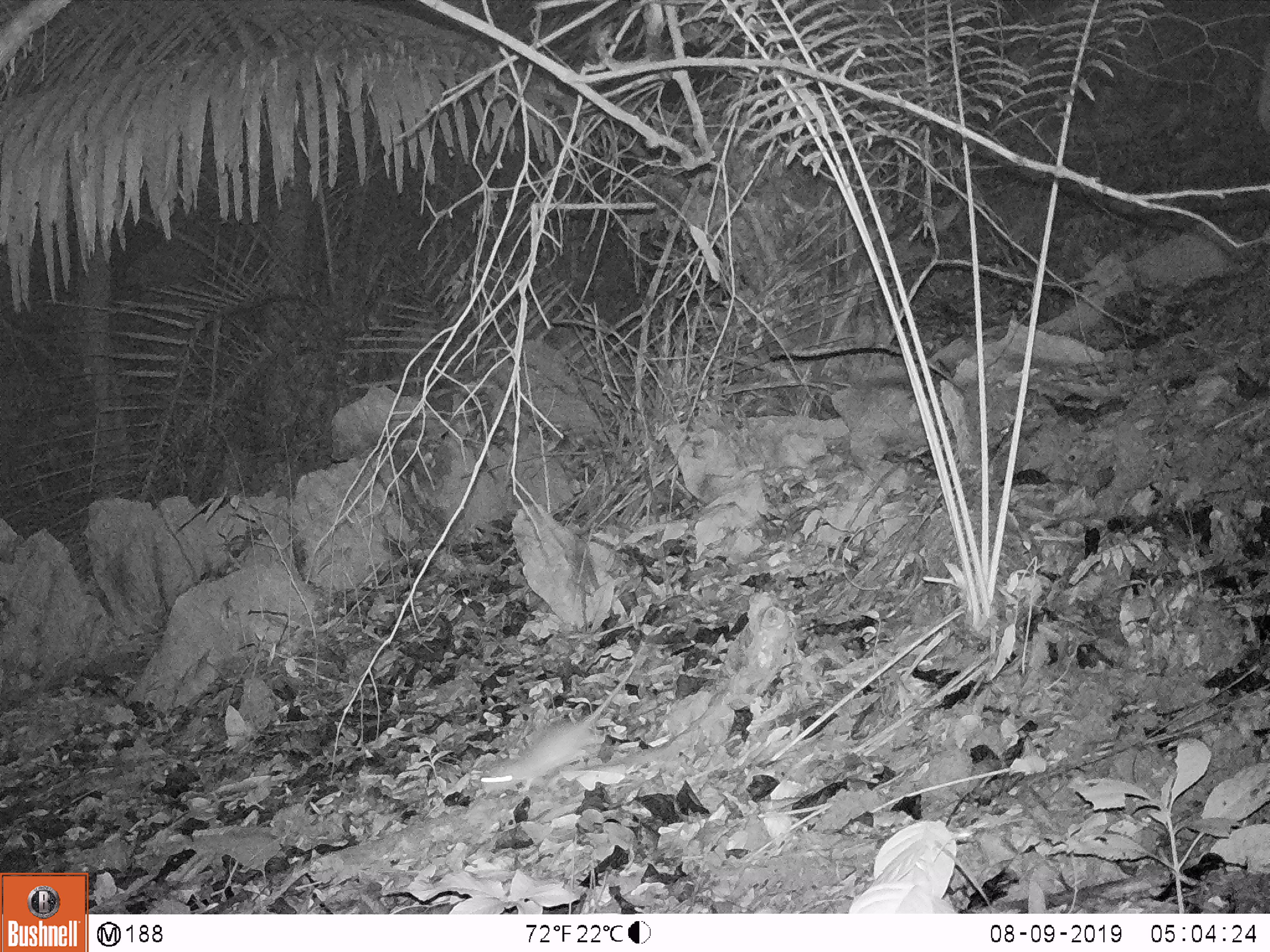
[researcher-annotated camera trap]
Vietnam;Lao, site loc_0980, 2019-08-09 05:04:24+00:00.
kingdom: Animalia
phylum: Chordata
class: Mammalia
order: Rodentia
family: Muridae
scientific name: Muridae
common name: old-world mice and rats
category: unidentified murid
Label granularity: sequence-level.